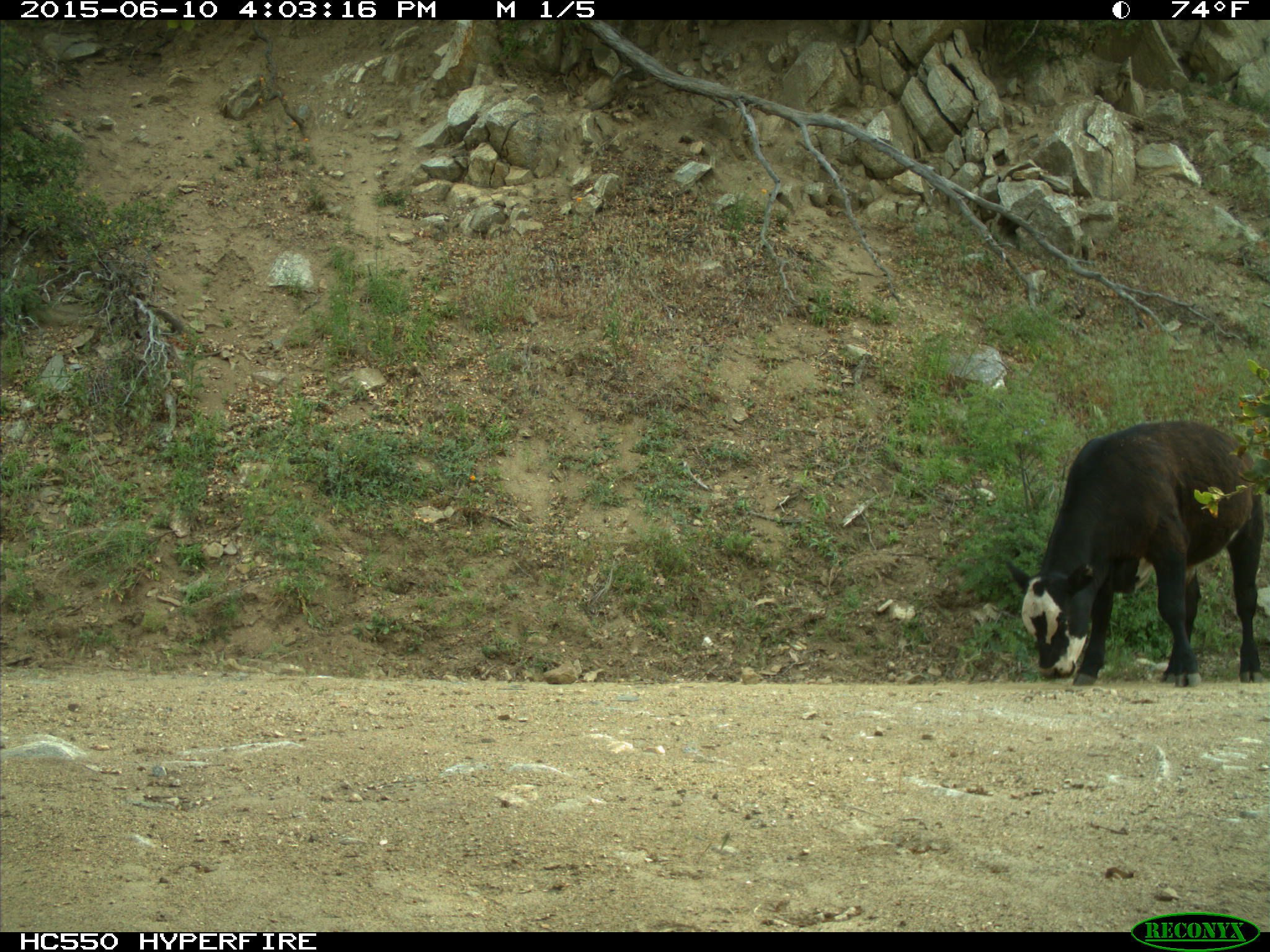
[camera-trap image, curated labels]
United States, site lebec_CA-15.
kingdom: Animalia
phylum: Chordata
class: Mammalia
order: Artiodactyla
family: Bovidae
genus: Bos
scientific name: Bos taurus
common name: domestic cow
Bos taurus (domestic cow).